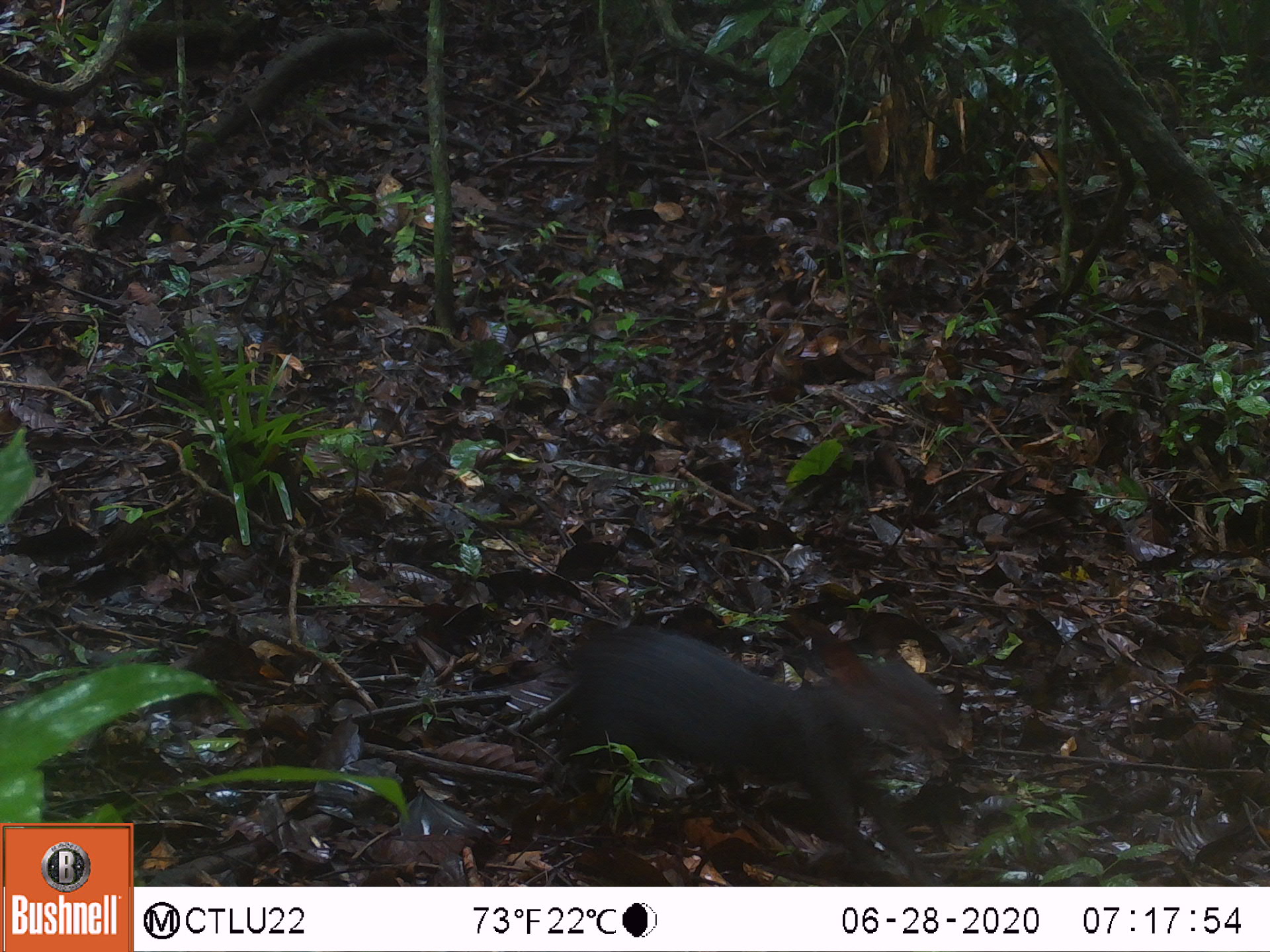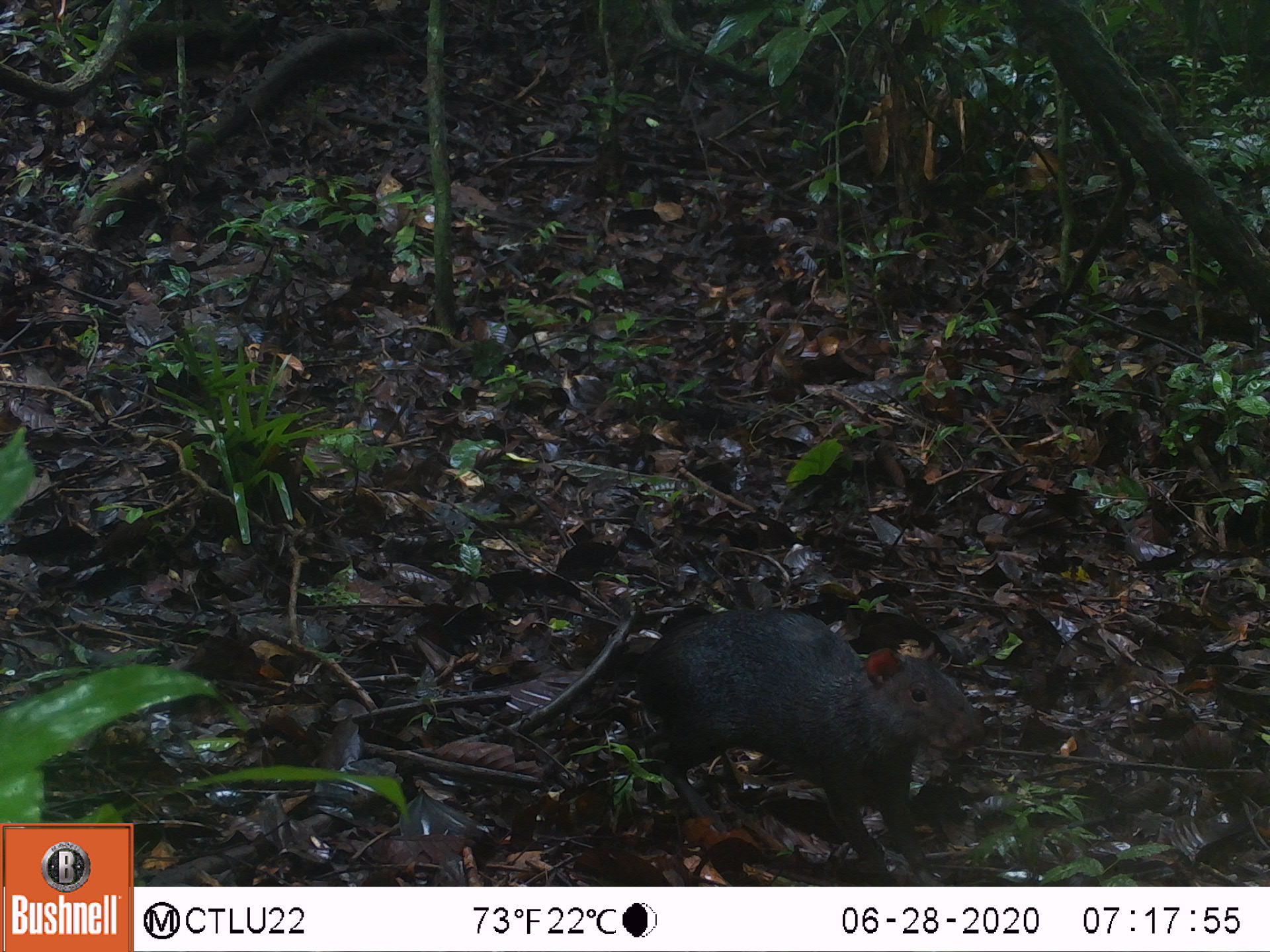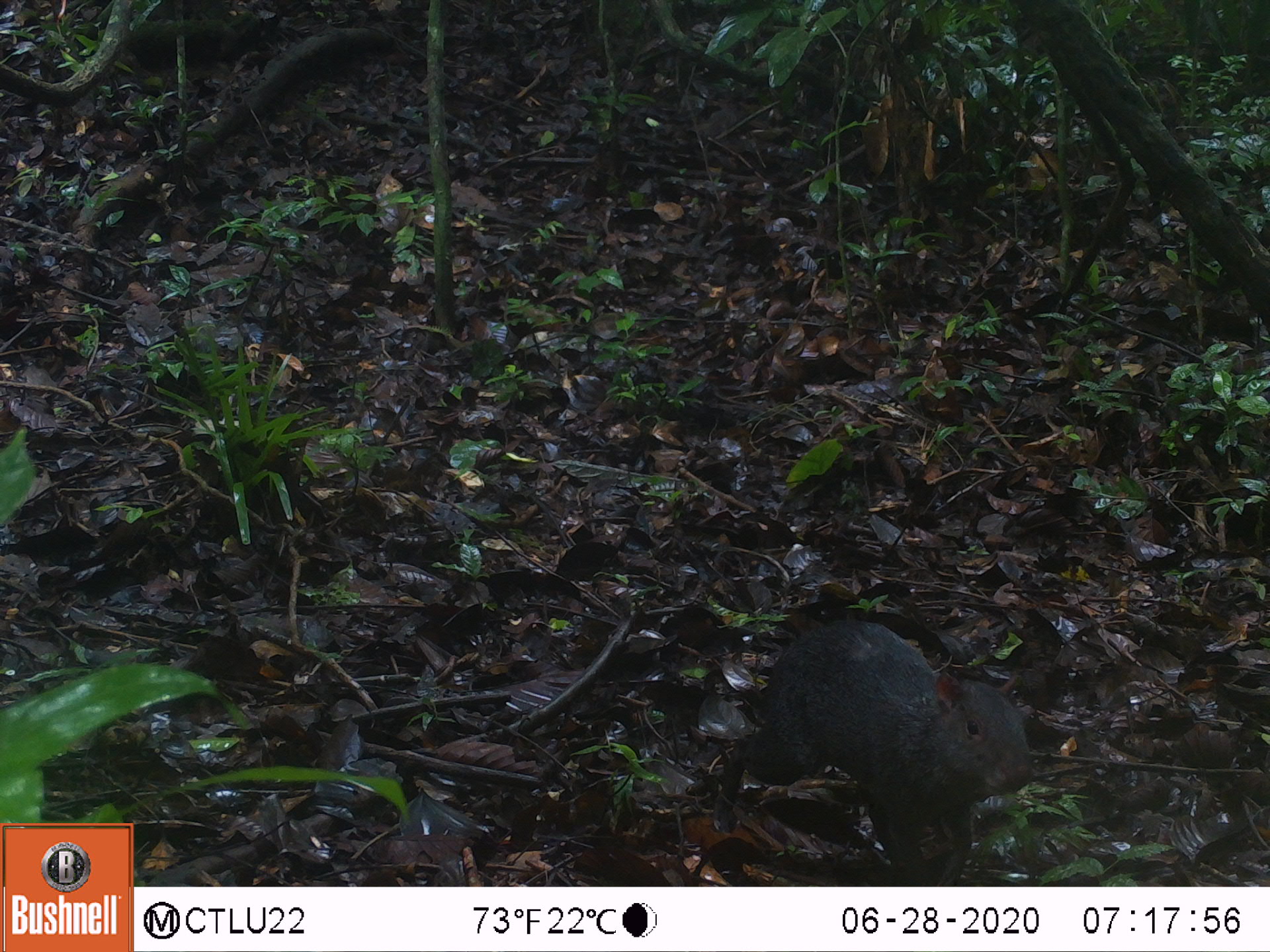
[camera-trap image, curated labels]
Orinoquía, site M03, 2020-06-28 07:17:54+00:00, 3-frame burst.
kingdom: Animalia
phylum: Chordata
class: Mammalia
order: Rodentia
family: Dasyproctidae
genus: Dasyprocta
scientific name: Dasyprocta fuliginosa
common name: black agouti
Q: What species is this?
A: Black agouti (Dasyprocta fuliginosa).